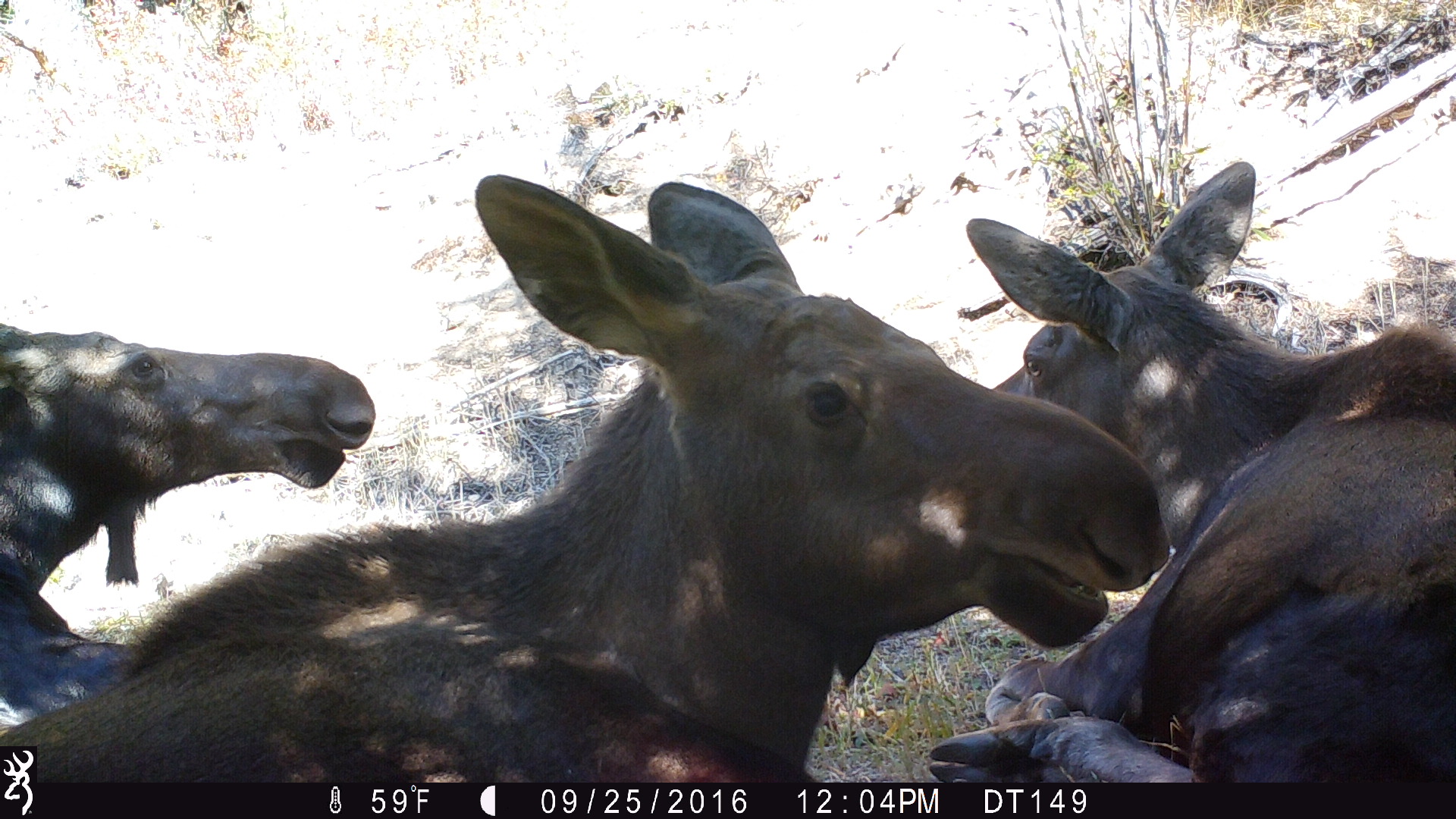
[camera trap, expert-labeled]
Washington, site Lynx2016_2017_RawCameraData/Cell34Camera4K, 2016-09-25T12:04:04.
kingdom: Animalia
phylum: Chordata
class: Mammalia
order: Artiodactyla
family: Cervidae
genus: Alces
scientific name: Alces alces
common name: moose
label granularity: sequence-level